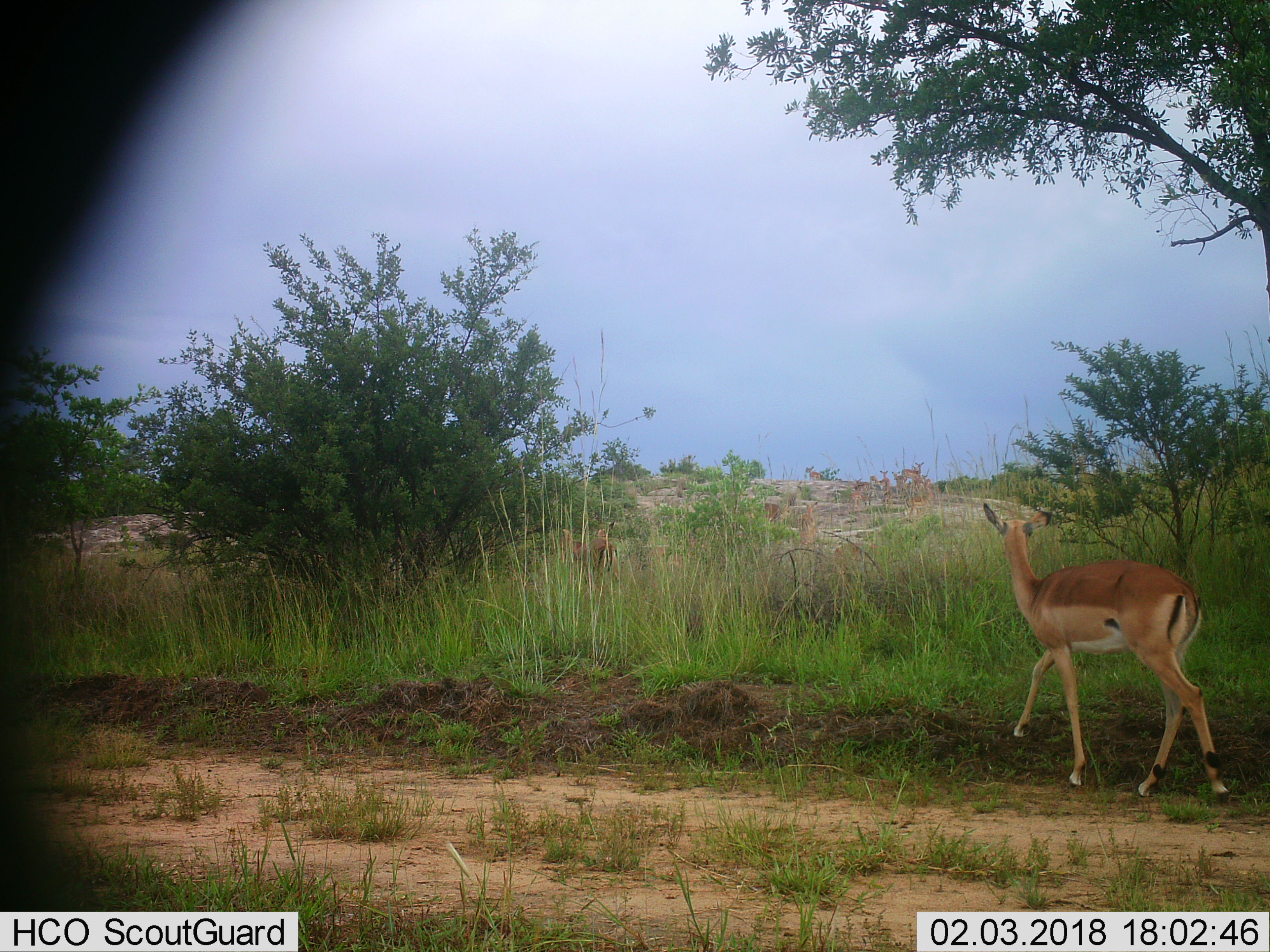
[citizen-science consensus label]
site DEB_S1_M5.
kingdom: Animalia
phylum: Chordata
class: Mammalia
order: Artiodactyla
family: Bovidae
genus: Aepyceros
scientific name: Aepyceros melampus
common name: impala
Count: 11-50.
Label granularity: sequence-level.